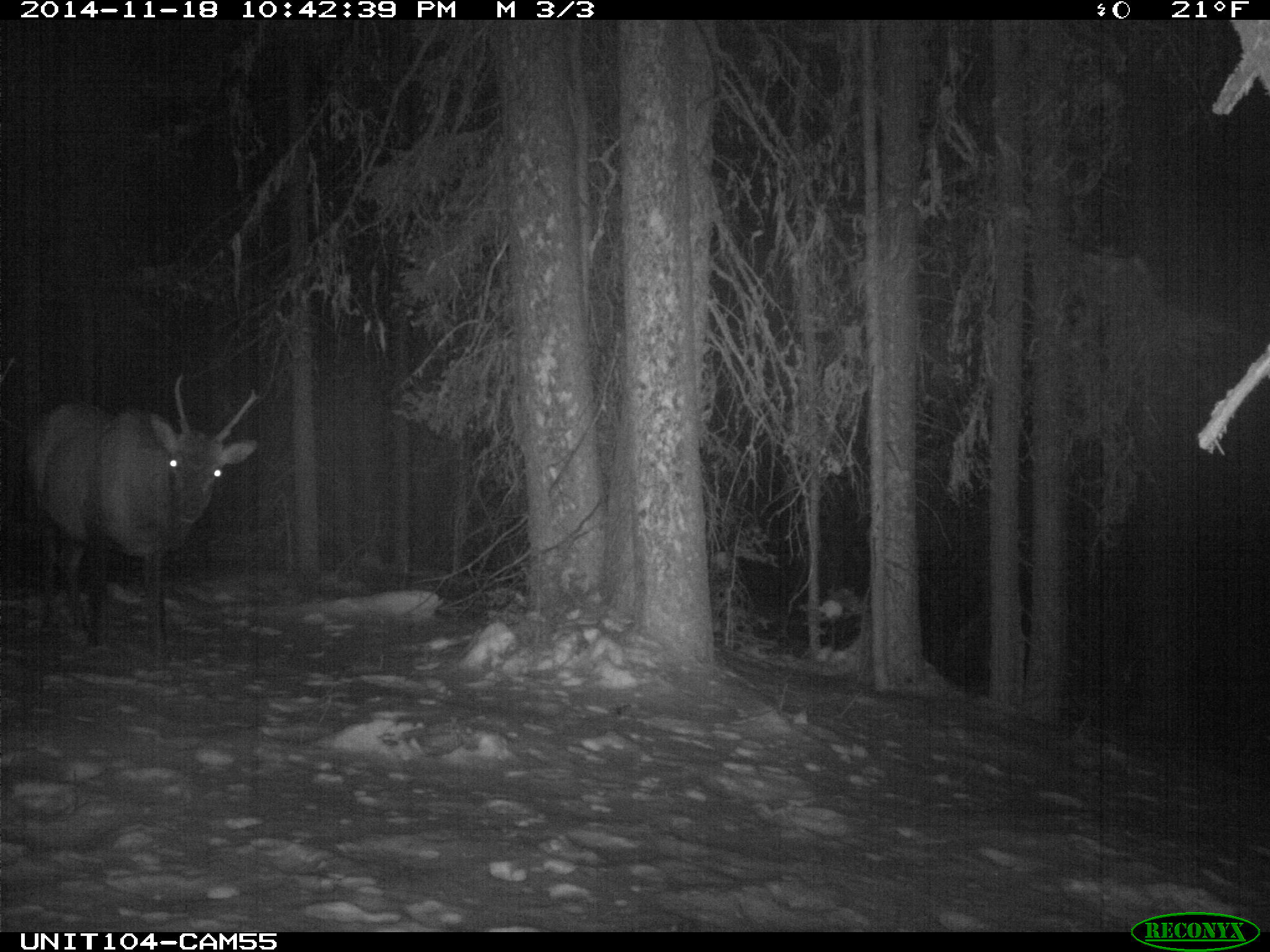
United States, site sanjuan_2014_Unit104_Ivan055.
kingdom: Animalia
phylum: Chordata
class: Mammalia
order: Artiodactyla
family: Cervidae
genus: Cervus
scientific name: Cervus elaphus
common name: red deer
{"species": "Cervus elaphus (red deer)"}